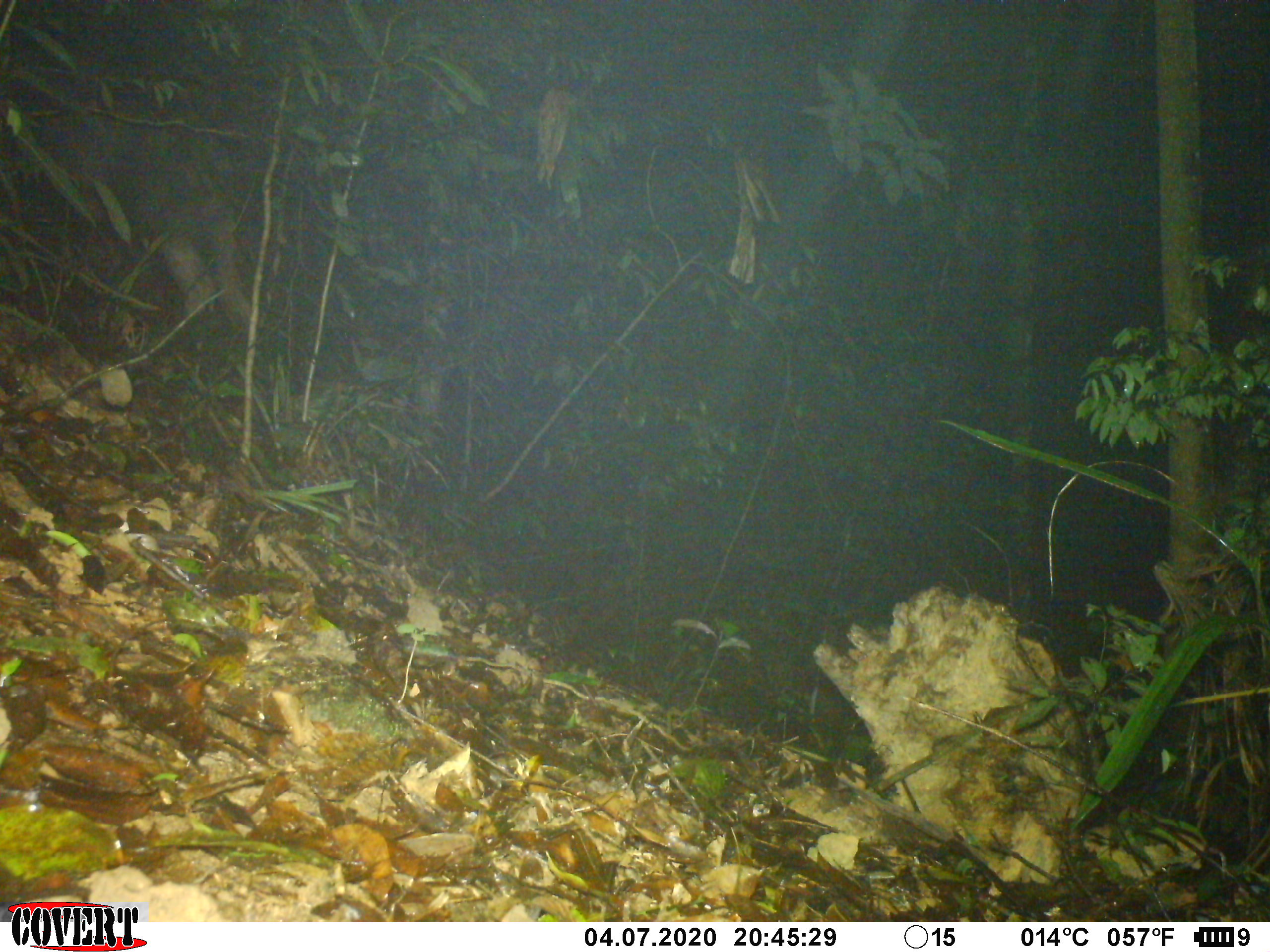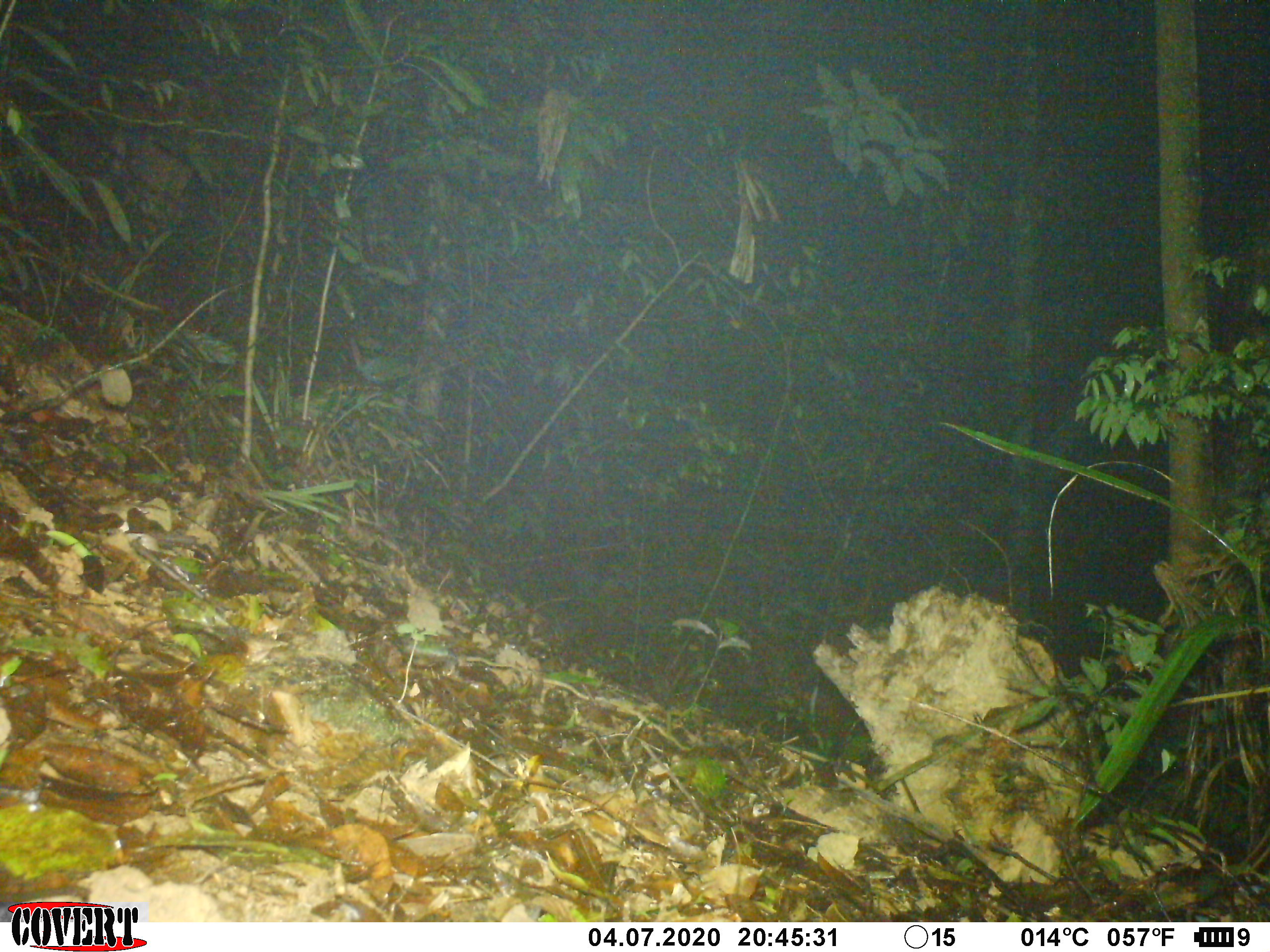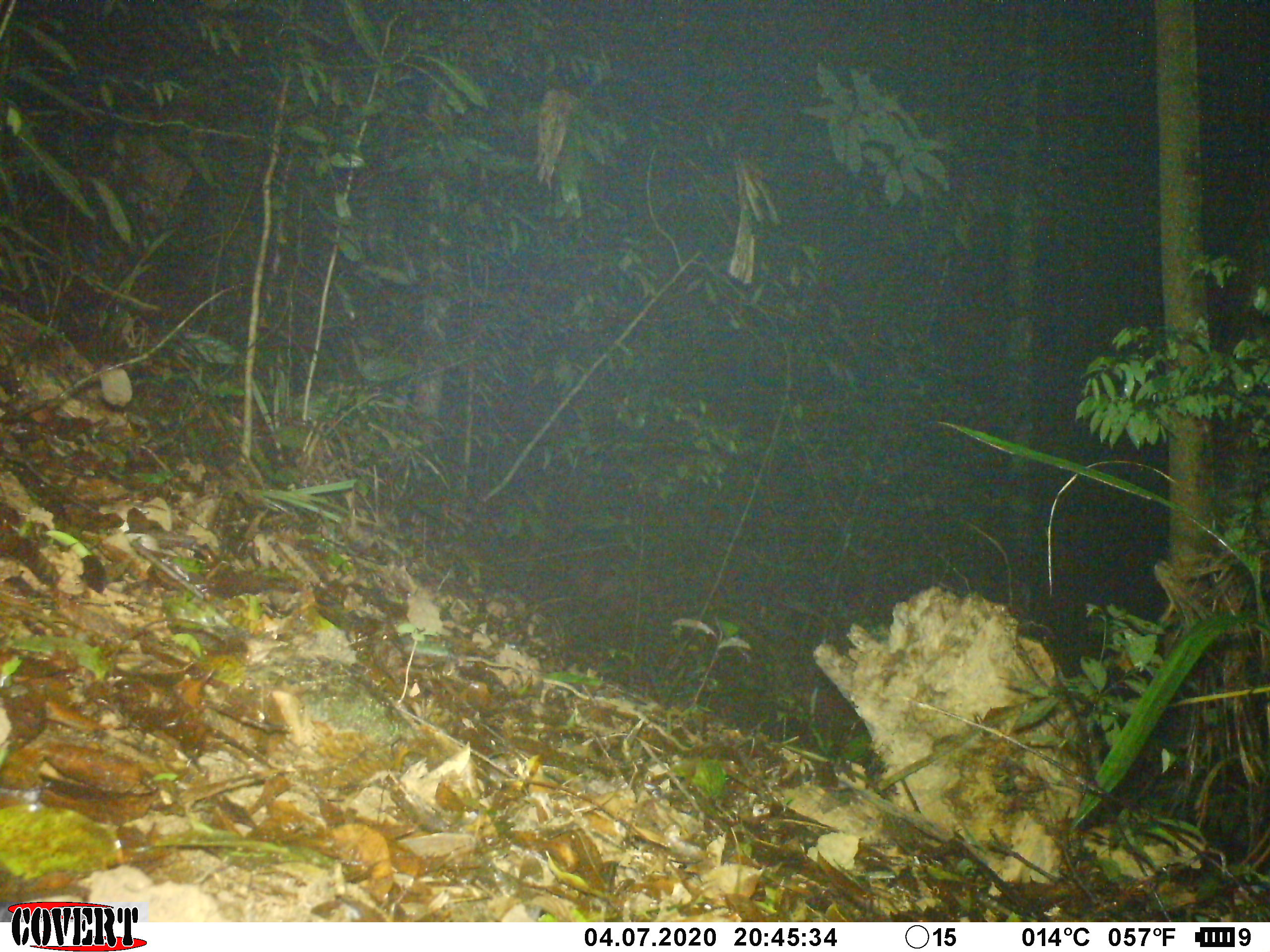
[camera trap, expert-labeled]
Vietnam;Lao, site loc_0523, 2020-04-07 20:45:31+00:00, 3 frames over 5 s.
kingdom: Animalia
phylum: Chordata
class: Mammalia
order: Artiodactyla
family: Bovidae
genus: Capricornis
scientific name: Capricornis sumatraensis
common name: chinese serow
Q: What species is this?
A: Chinese serow (Capricornis sumatraensis).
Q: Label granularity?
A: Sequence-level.